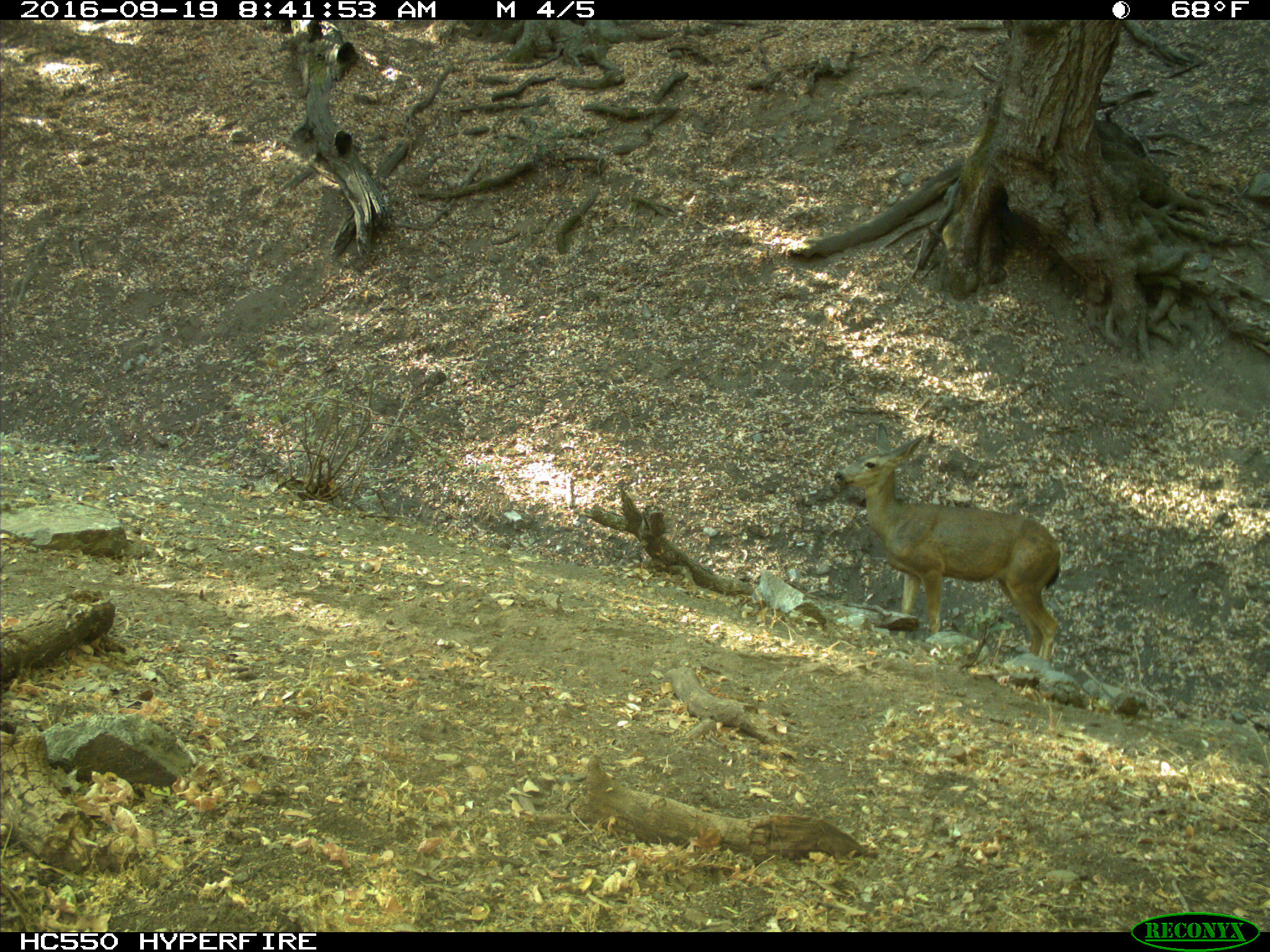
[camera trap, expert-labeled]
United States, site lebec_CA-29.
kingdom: Animalia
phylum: Chordata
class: Mammalia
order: Artiodactyla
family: Cervidae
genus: Odocoileus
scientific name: Odocoileus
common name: deer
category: unidentified deer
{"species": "unidentified deer (deer) (Odocoileus)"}